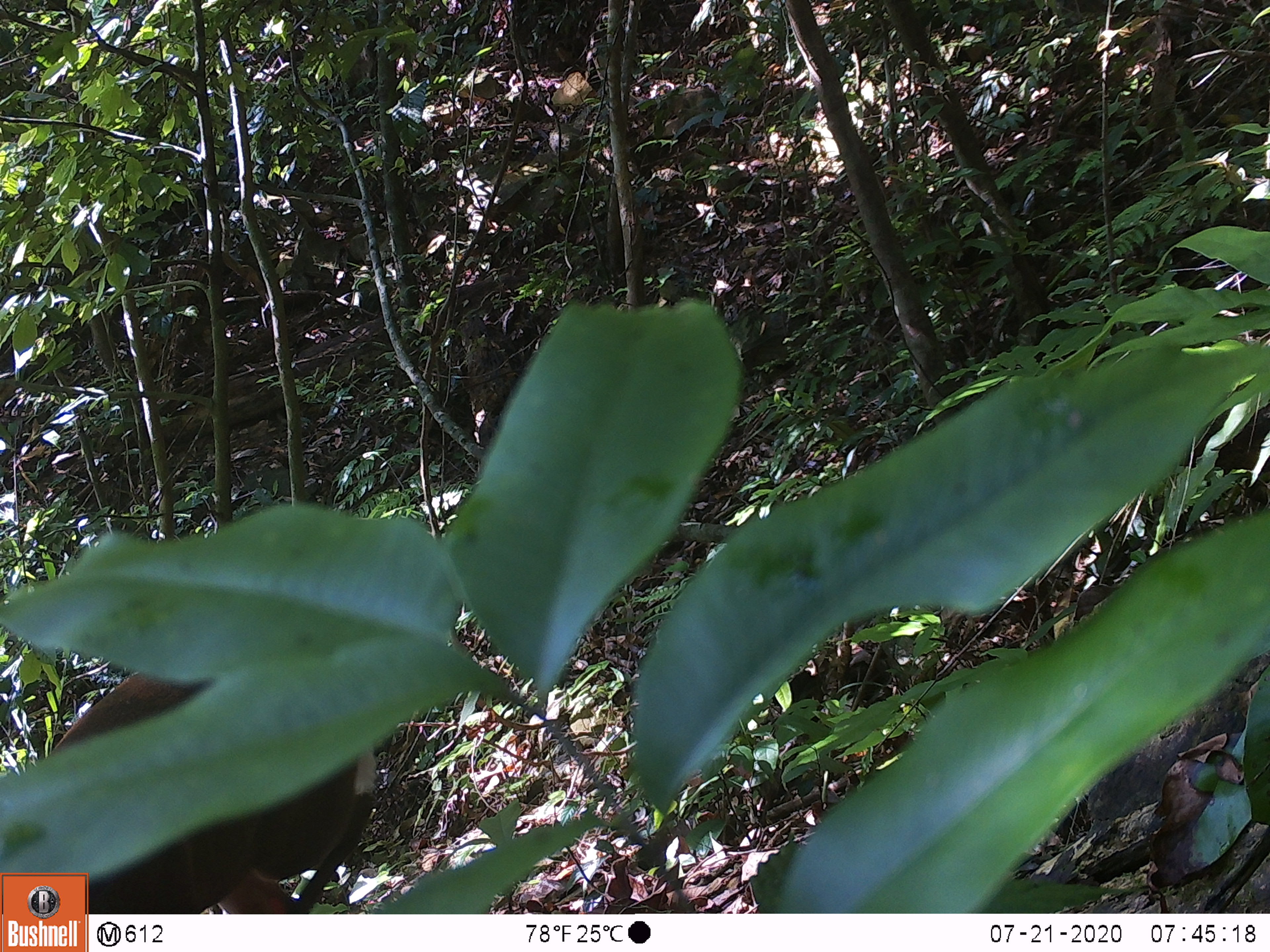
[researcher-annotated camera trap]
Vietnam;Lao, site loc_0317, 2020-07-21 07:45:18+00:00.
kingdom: Animalia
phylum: Chordata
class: Mammalia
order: Artiodactyla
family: Cervidae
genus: Muntiacus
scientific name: Muntiacus rooseveltorum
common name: roosevelt's muntjac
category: roosevelts muntjac group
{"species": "roosevelts muntjac group (roosevelt's muntjac) (Muntiacus rooseveltorum)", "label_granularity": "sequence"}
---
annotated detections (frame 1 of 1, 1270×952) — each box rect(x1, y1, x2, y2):
roosevelts muntjac group: rect(37, 669, 378, 912)